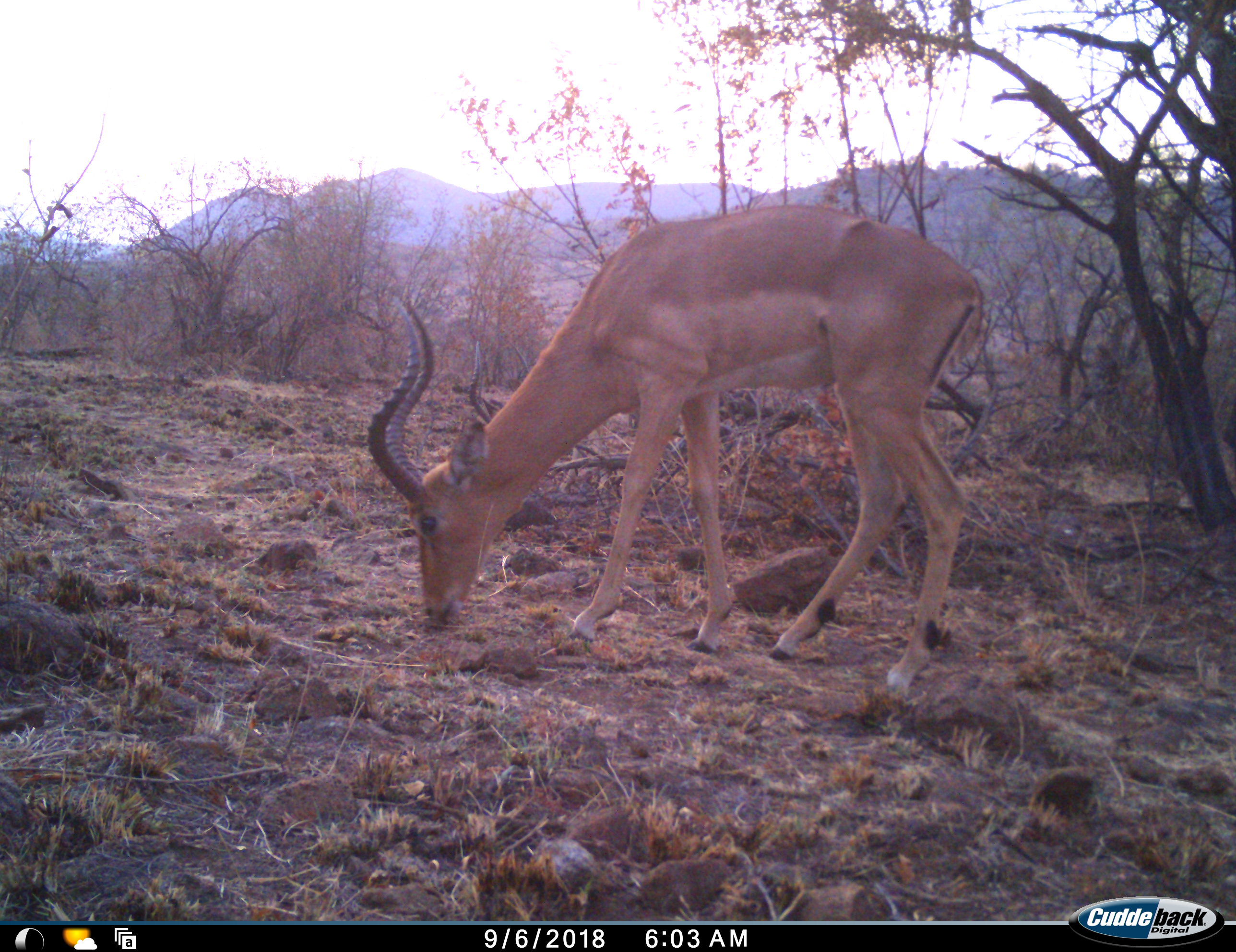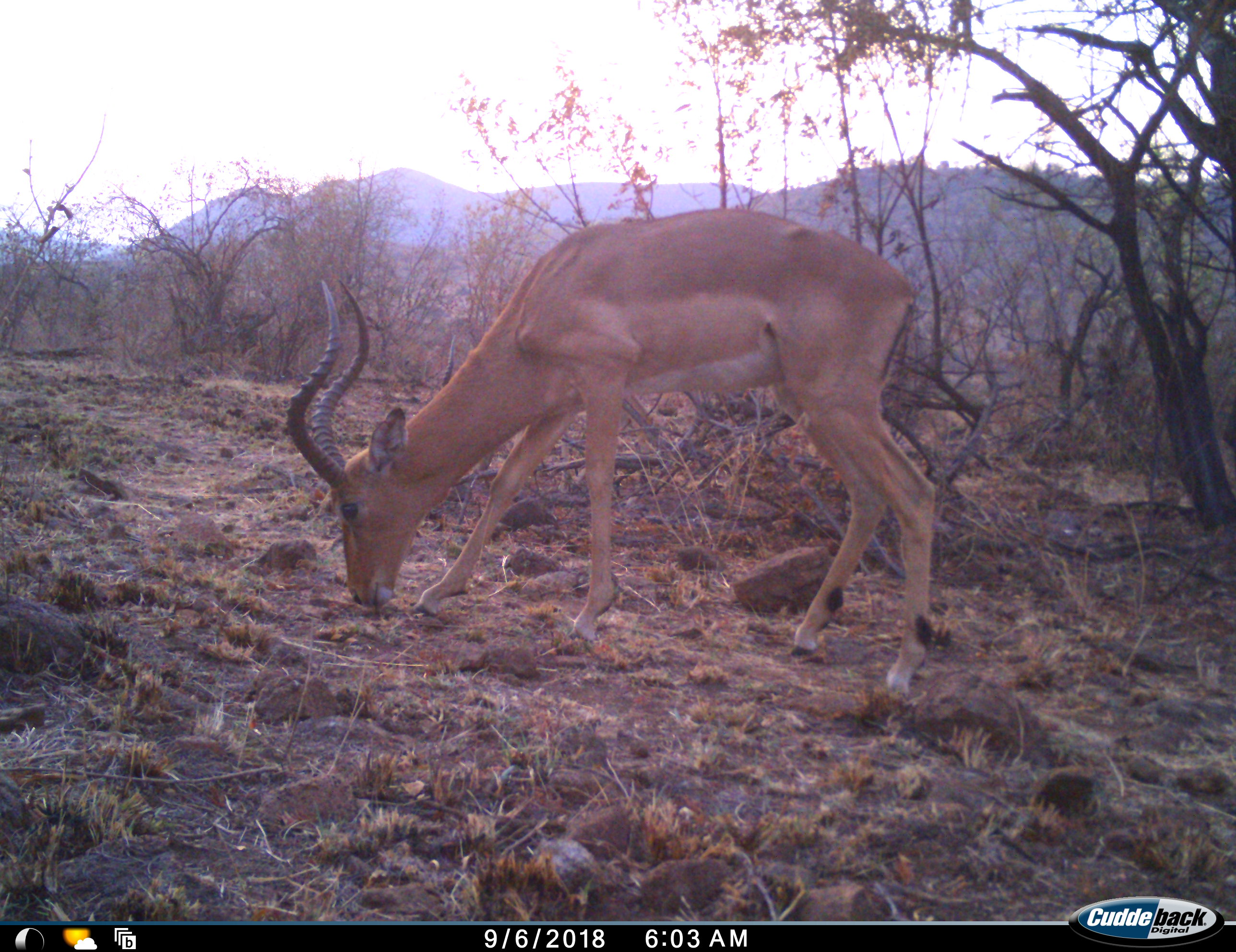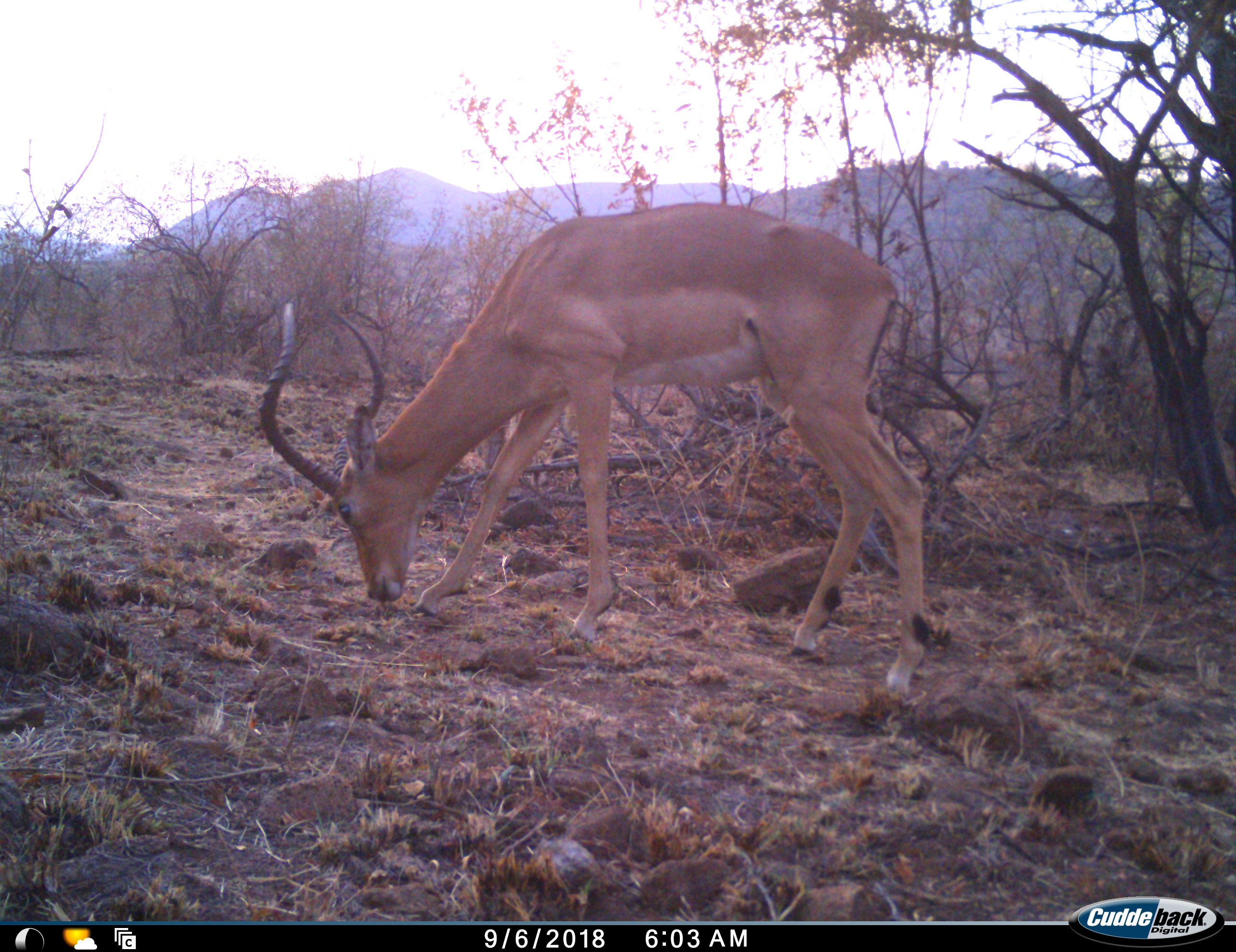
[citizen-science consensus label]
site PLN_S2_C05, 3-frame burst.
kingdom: Animalia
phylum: Chordata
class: Mammalia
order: Artiodactyla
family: Bovidae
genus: Aepyceros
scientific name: Aepyceros melampus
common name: impala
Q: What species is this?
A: Impala (Aepyceros melampus).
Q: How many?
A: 1.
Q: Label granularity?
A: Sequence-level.